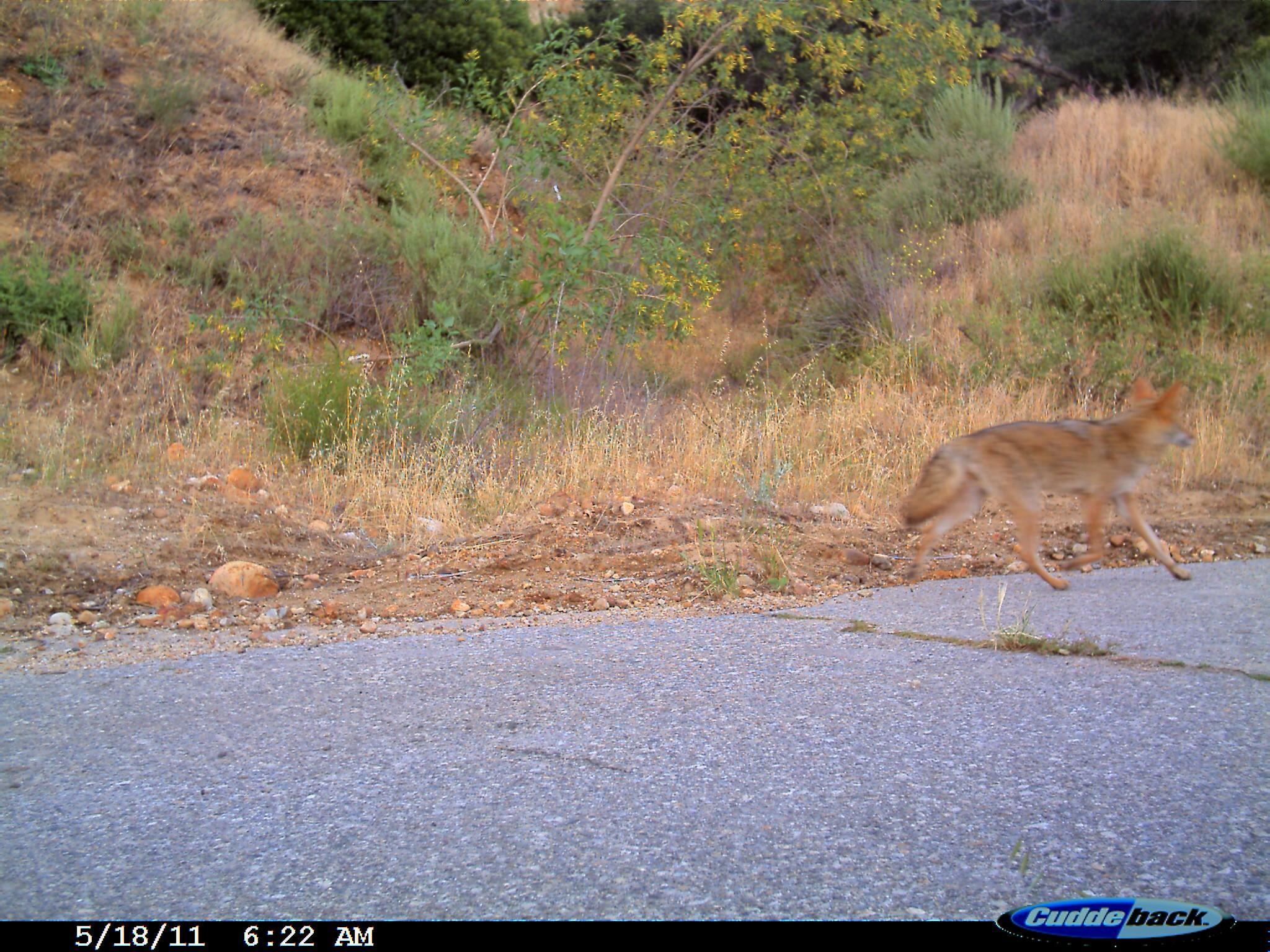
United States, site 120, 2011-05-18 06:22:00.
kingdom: Animalia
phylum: Chordata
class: Mammalia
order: Carnivora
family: Canidae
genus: Canis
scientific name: Canis latrans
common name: coyote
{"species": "coyote (Canis latrans)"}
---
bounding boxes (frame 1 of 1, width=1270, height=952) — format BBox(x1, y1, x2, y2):
coyote: BBox(887, 357, 1203, 614)